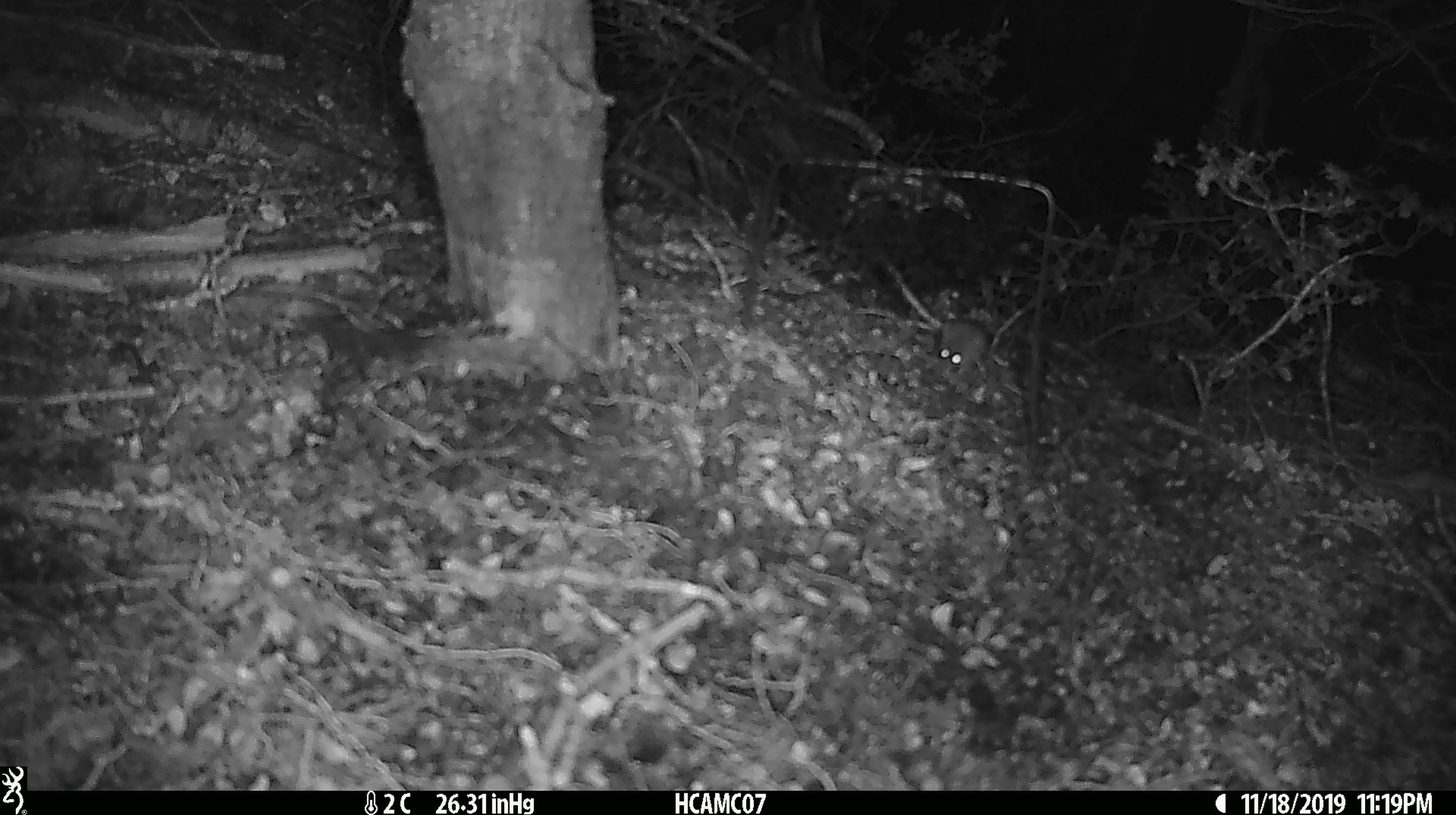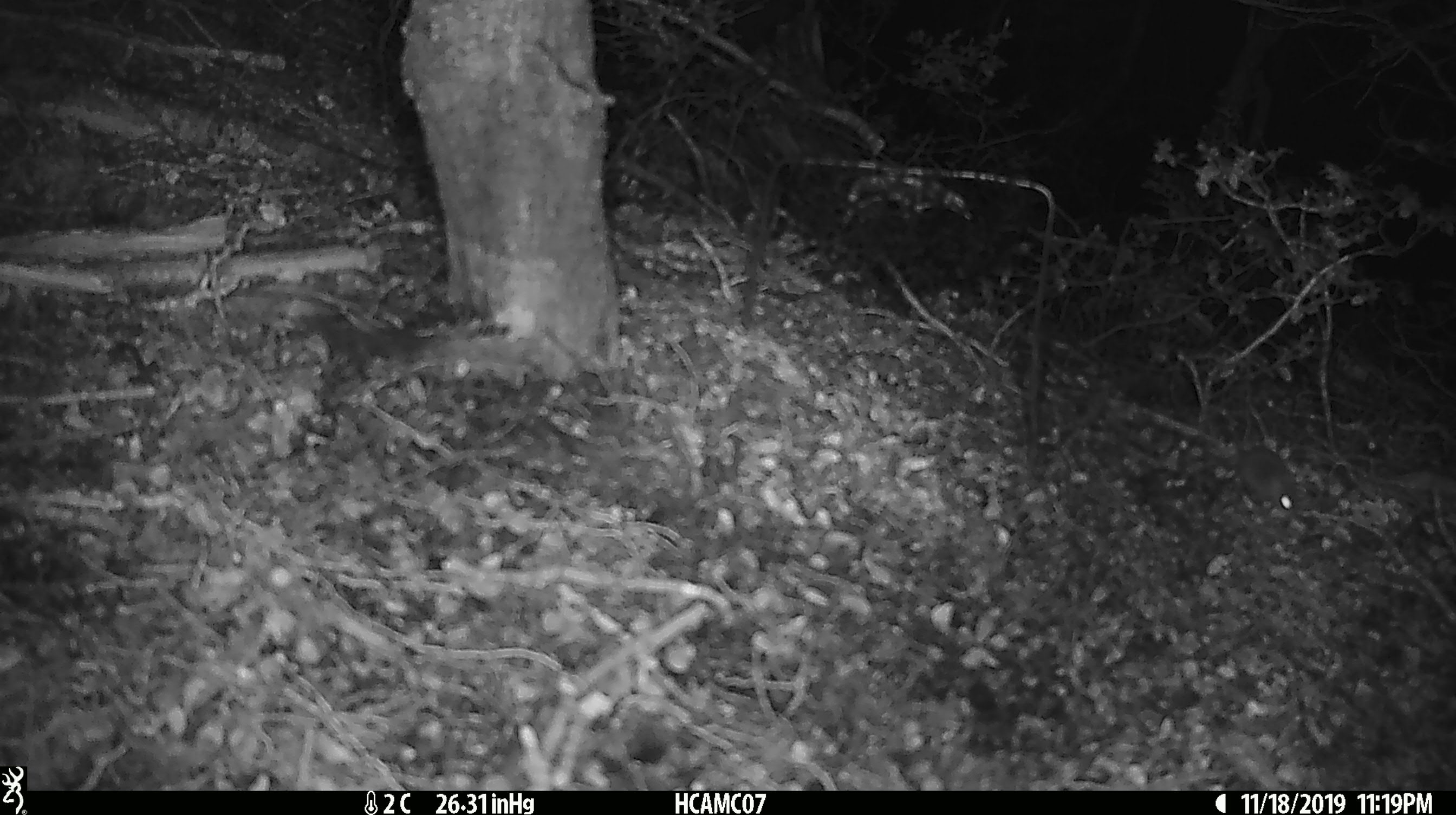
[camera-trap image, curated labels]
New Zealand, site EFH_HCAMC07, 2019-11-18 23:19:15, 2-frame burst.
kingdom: Animalia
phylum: Chordata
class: Mammalia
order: Rodentia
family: Muridae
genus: Mus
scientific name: Mus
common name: mouse